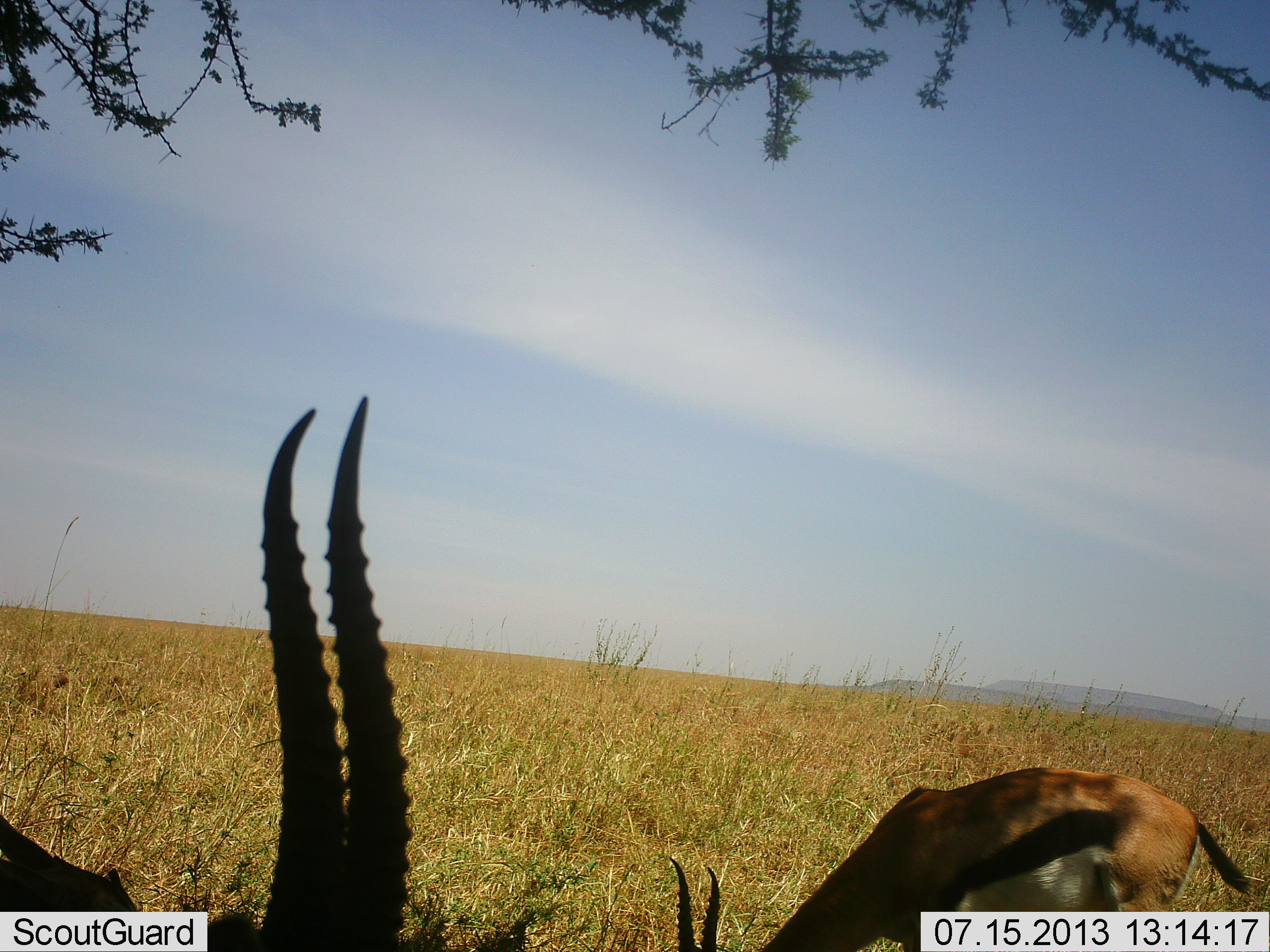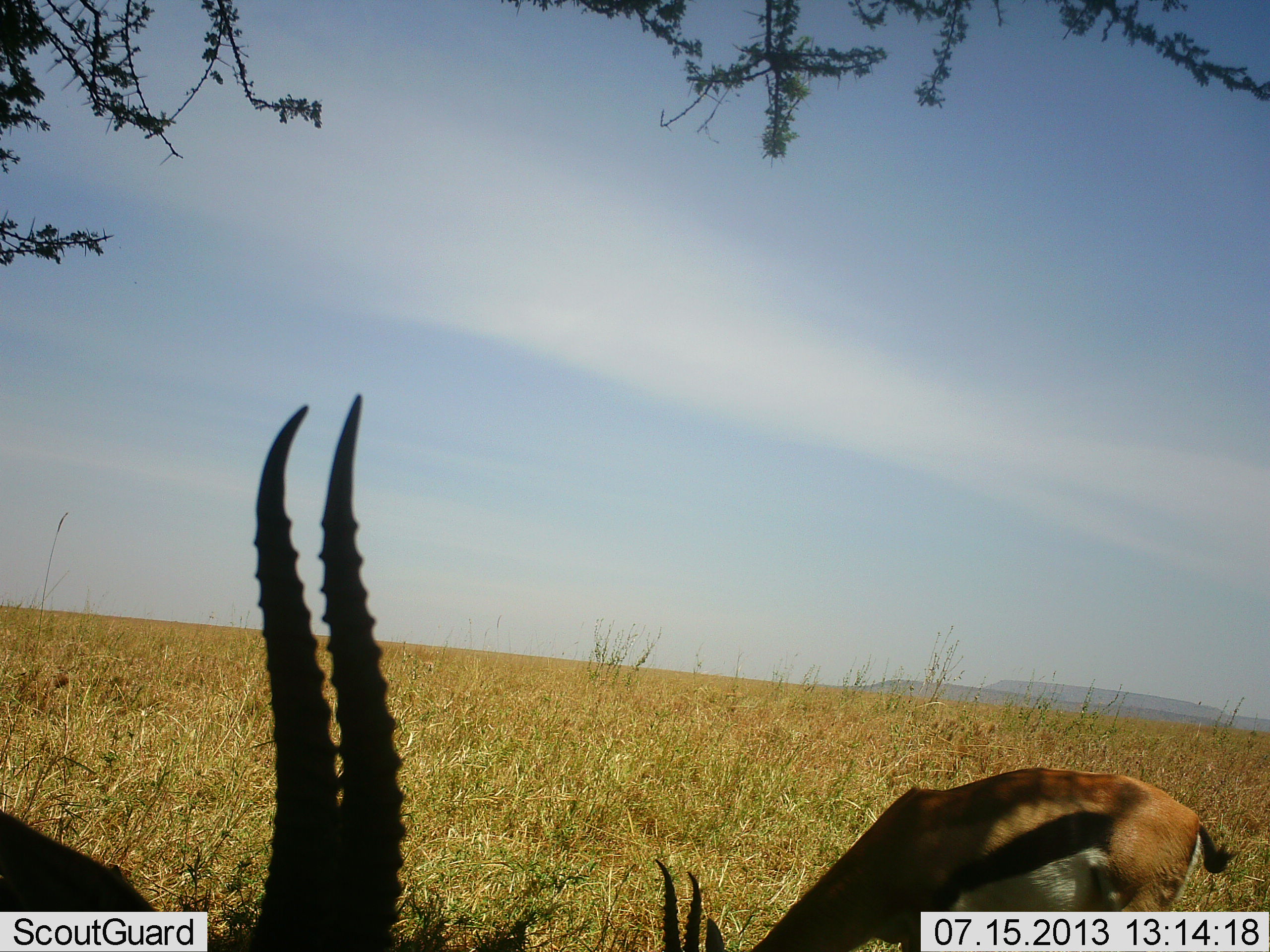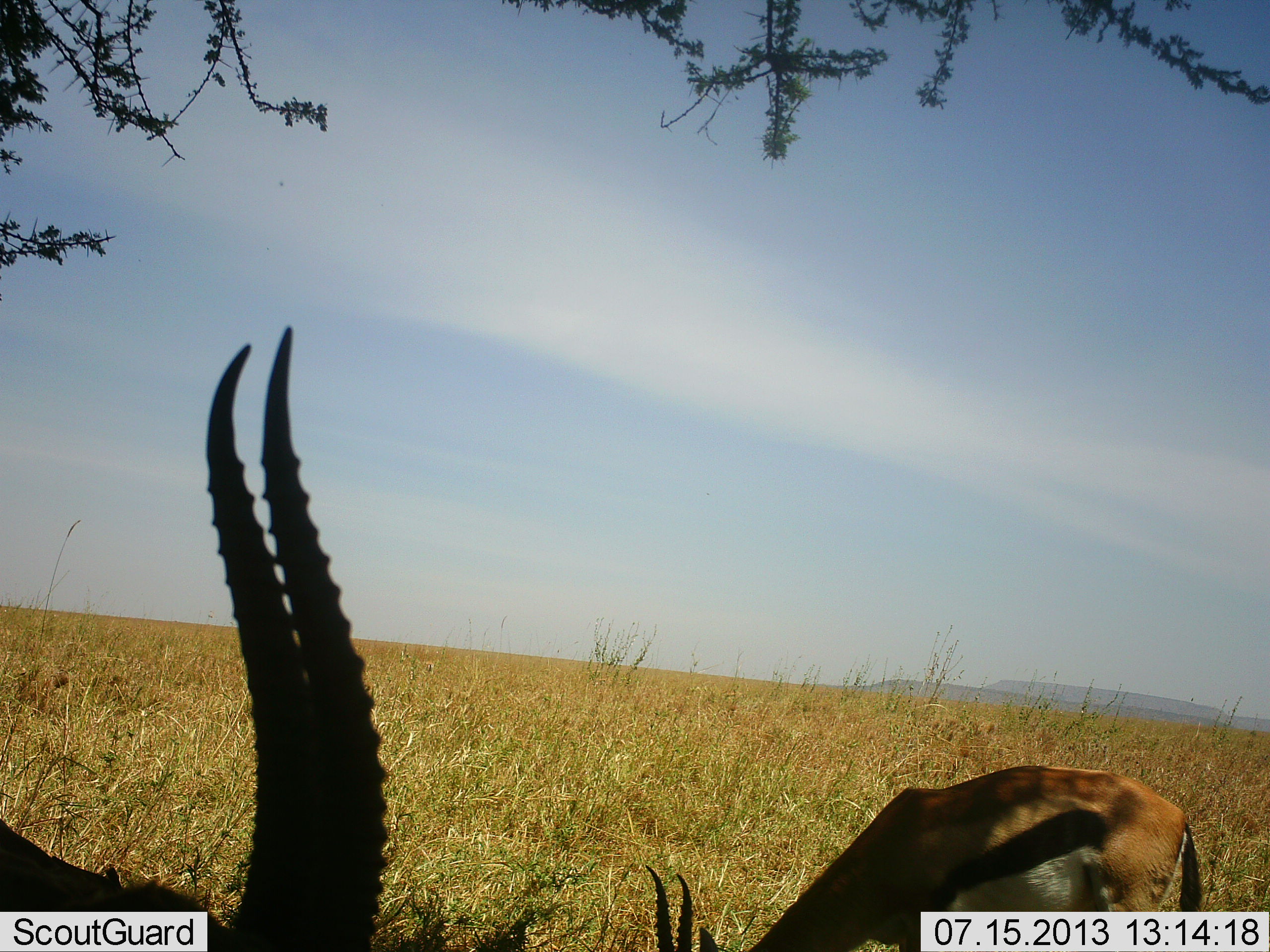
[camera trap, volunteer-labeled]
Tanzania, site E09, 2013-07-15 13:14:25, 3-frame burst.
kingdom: Animalia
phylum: Chordata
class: Mammalia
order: Artiodactyla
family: Bovidae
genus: Eudorcas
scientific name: Eudorcas thomsonii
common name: thomson's gazelle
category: gazellethomsons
Gazellethomsons (thomson's gazelle) (Eudorcas thomsonii), count 2. Behavior (volunteer vote fractions): standing 30%, resting 0%, moving 0%, interacting 0%. Young present (vote fraction): 0%. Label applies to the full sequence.